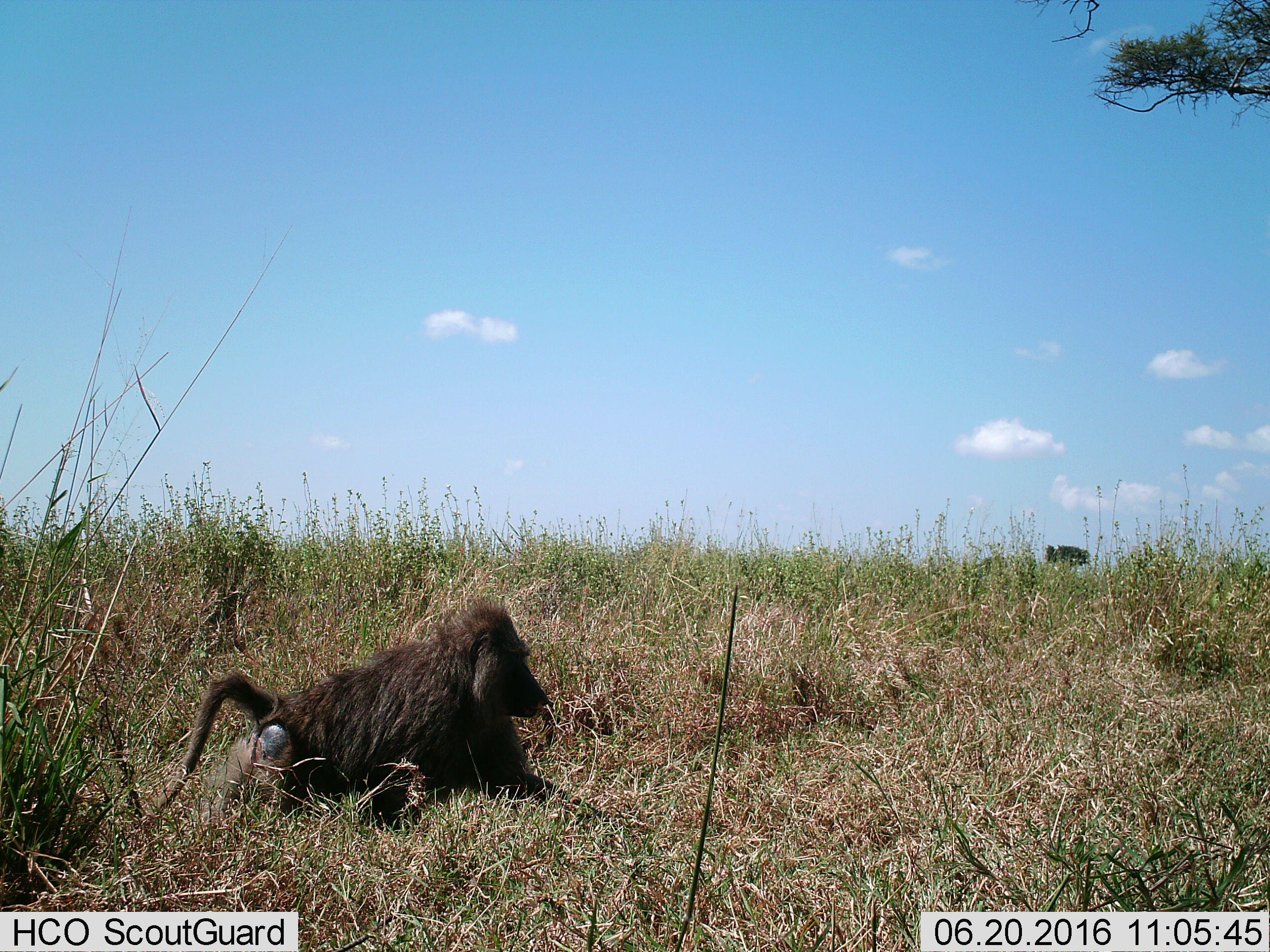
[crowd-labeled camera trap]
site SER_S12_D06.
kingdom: Animalia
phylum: Chordata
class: Mammalia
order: Primates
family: Cercopithecidae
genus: Papio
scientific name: Papio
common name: baboon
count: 1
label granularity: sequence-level